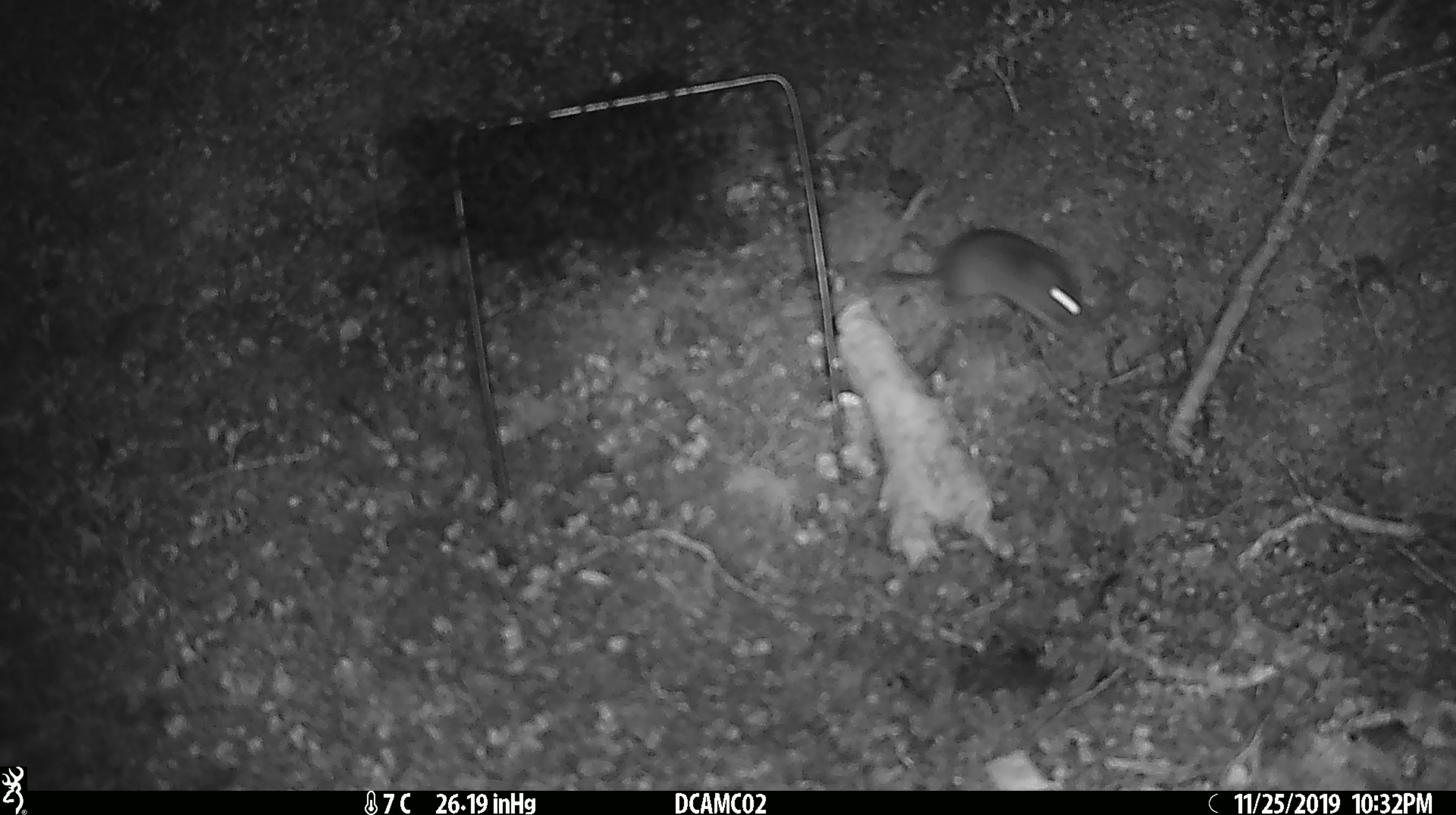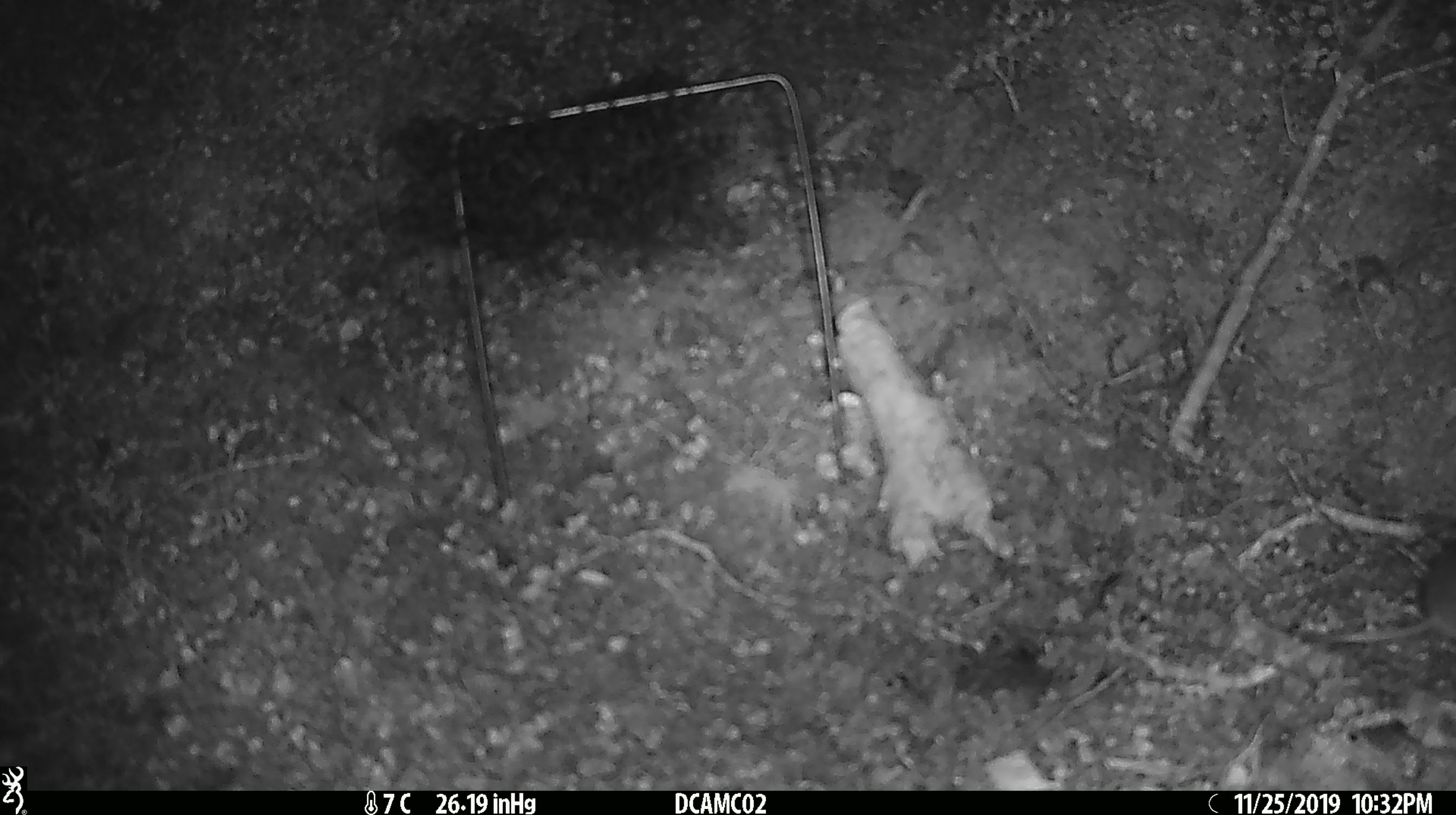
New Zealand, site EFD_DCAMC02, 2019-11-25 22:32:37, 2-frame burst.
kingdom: Animalia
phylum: Chordata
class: Mammalia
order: Rodentia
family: Muridae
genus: Mus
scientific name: Mus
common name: mouse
Mouse (Mus).